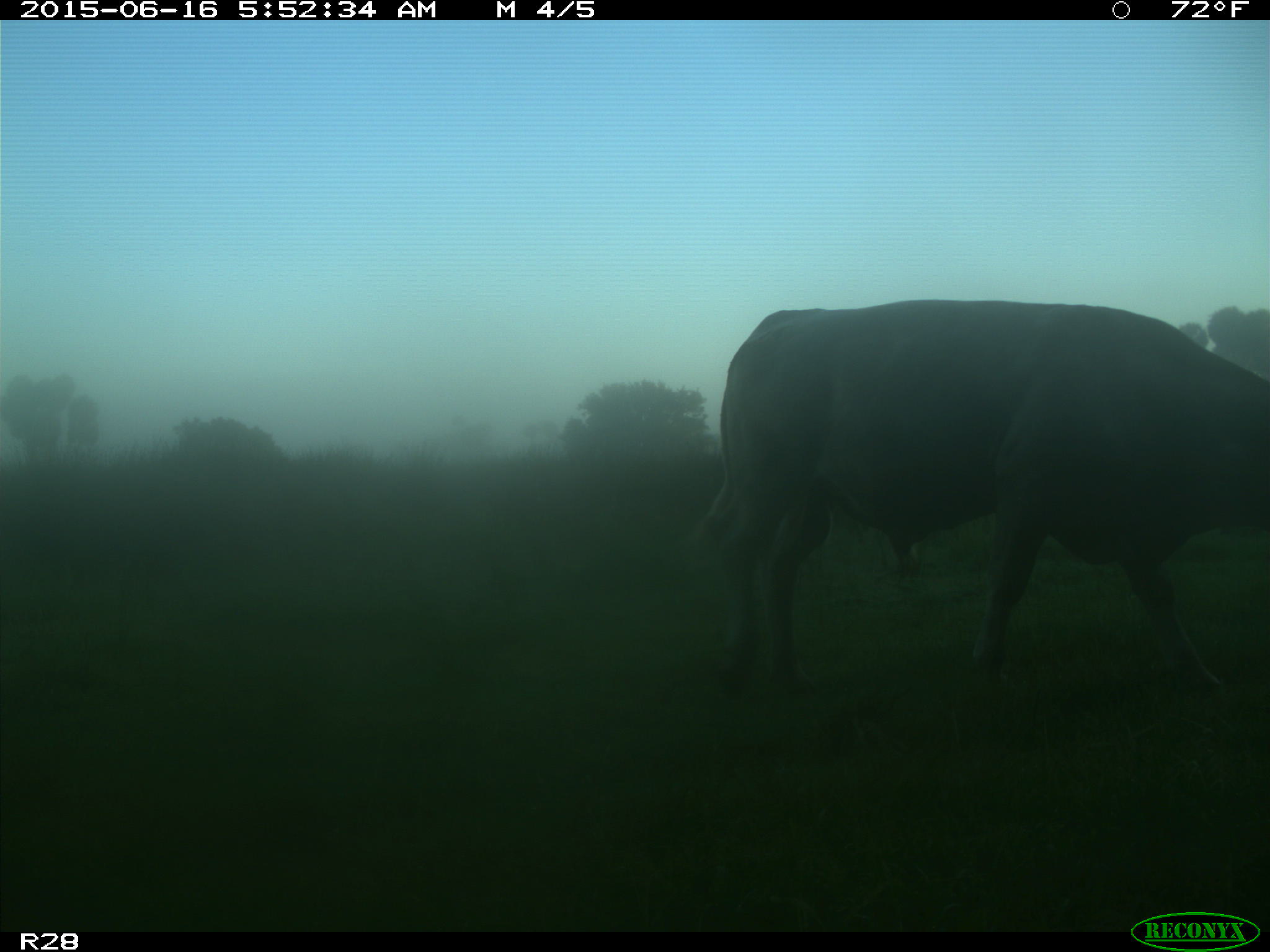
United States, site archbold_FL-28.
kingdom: Animalia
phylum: Chordata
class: Mammalia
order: Artiodactyla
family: Bovidae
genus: Bos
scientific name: Bos taurus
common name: domestic cow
Bos taurus (domestic cow).